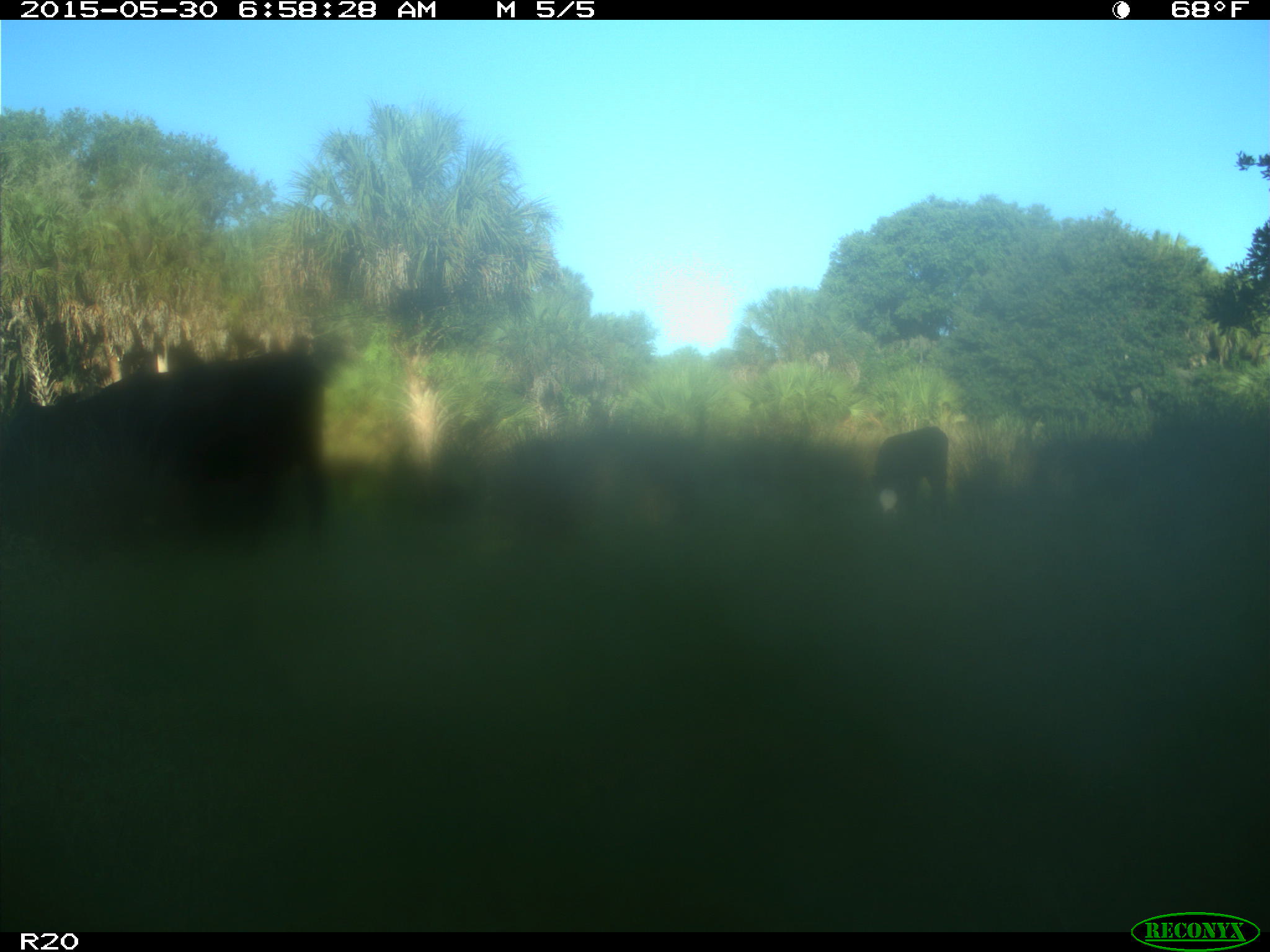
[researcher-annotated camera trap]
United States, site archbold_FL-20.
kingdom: Animalia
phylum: Chordata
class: Mammalia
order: Artiodactyla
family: Bovidae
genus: Bos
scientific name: Bos taurus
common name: domestic cow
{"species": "Bos taurus (domestic cow)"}